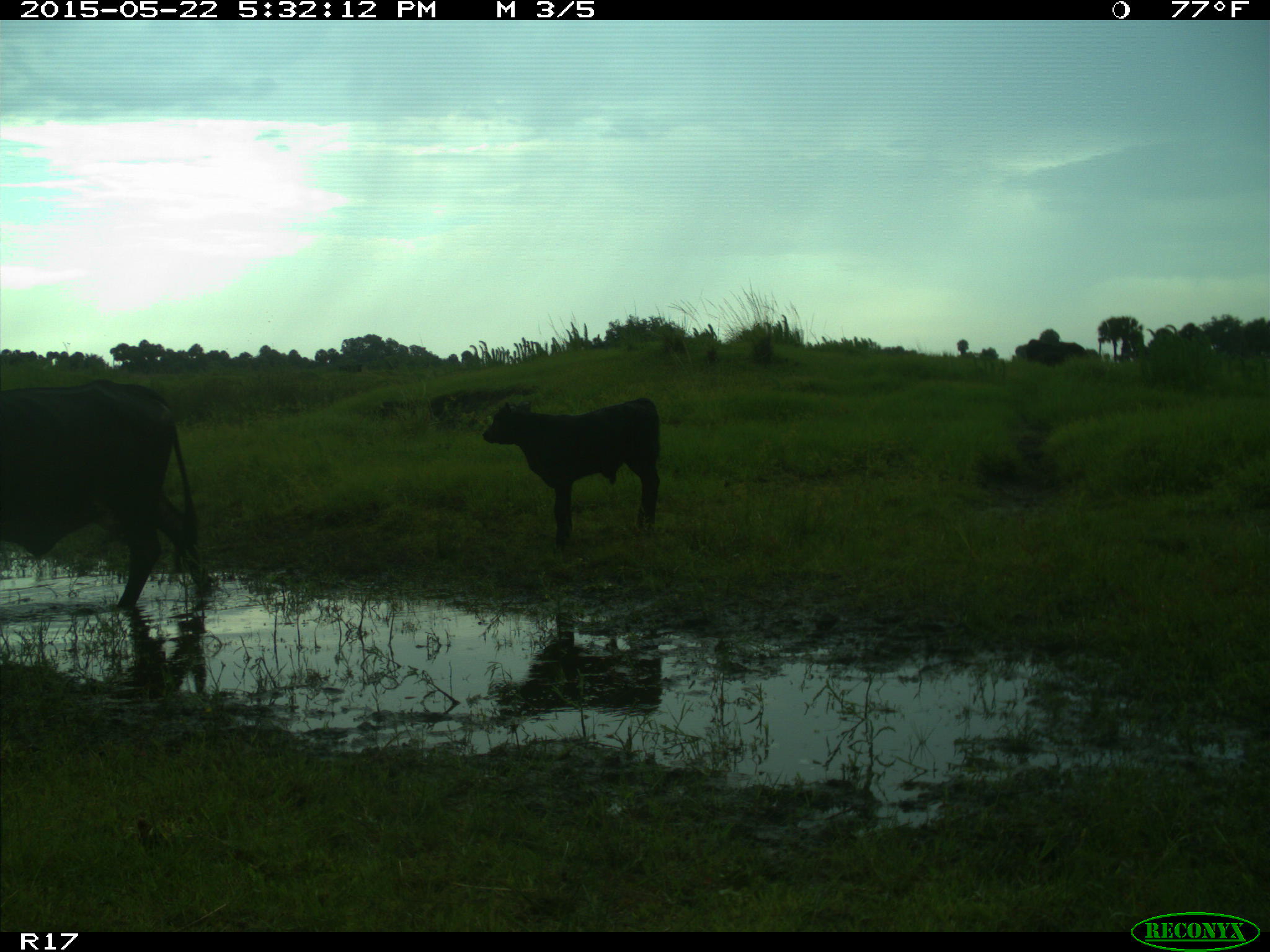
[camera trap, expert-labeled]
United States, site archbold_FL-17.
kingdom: Animalia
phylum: Chordata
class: Mammalia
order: Artiodactyla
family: Bovidae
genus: Bos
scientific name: Bos taurus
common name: domestic cow